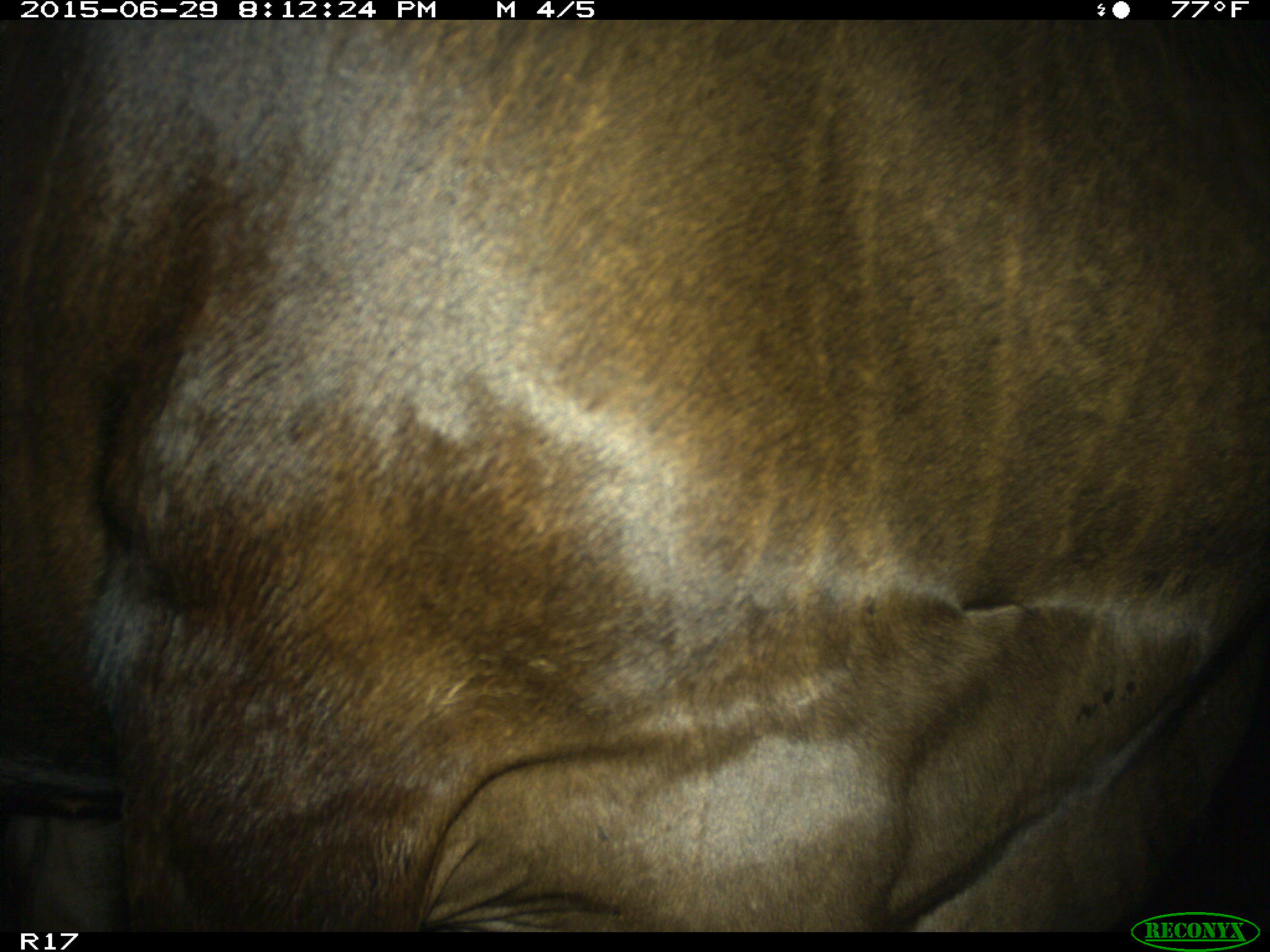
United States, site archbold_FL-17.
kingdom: Animalia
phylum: Chordata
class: Mammalia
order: Artiodactyla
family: Bovidae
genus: Bos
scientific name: Bos taurus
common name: domestic cow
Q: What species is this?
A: Bos taurus (domestic cow).